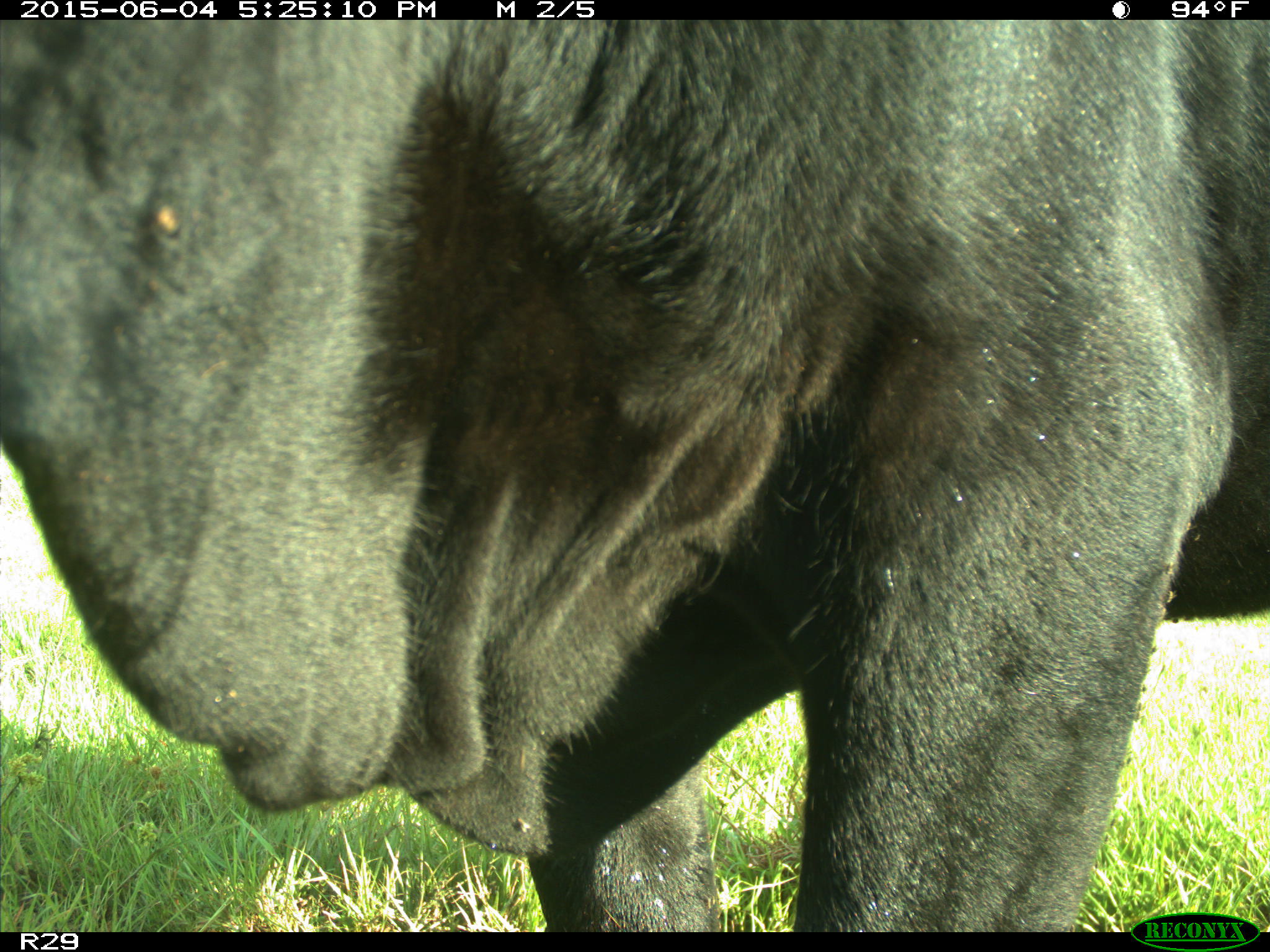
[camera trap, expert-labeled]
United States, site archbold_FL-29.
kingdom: Animalia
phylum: Chordata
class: Mammalia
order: Artiodactyla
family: Bovidae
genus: Bos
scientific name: Bos taurus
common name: domestic cow